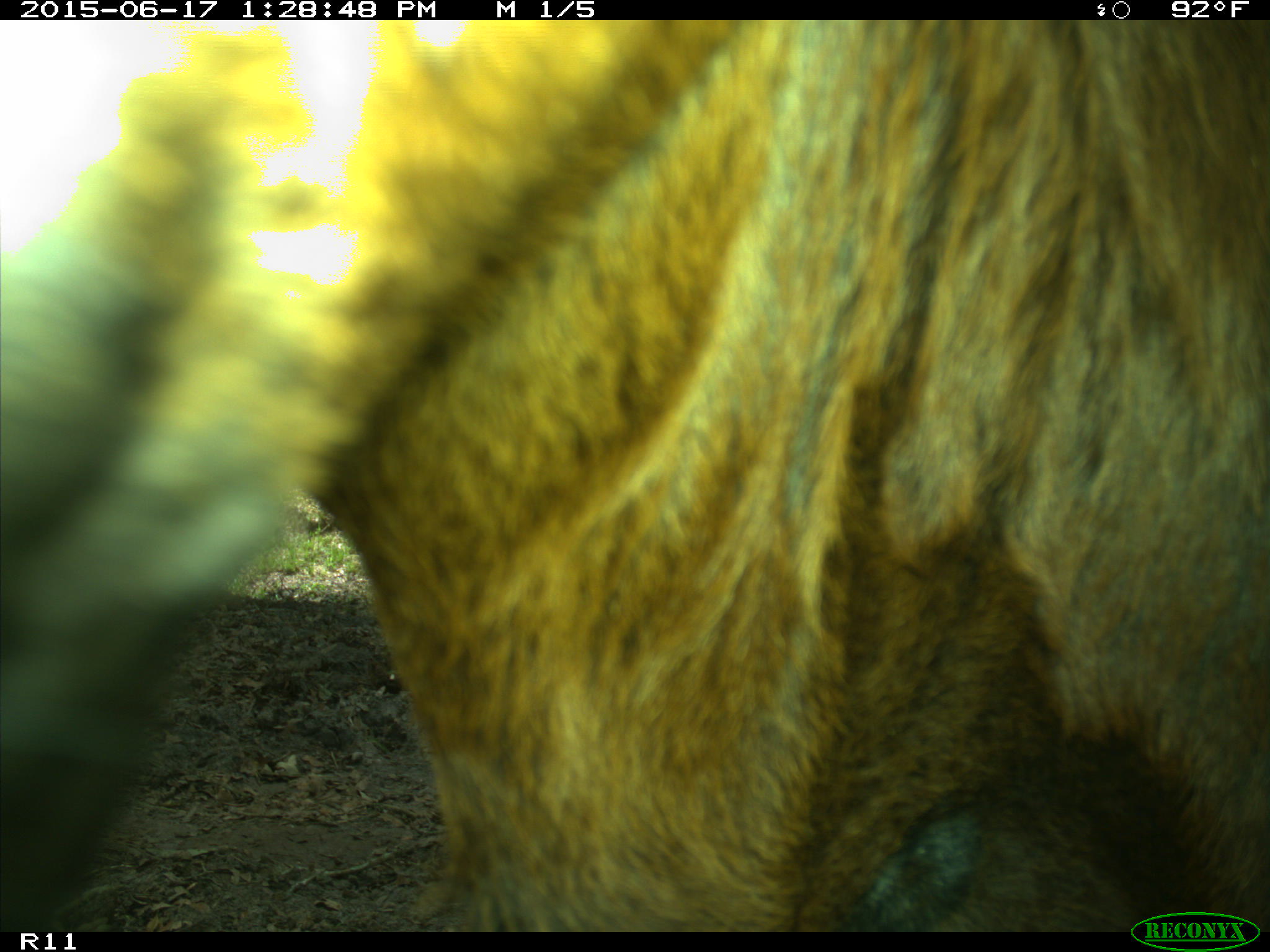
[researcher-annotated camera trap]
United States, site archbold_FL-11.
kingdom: Animalia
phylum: Chordata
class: Mammalia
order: Artiodactyla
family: Bovidae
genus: Bos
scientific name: Bos taurus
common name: domestic cow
Bos taurus (domestic cow).